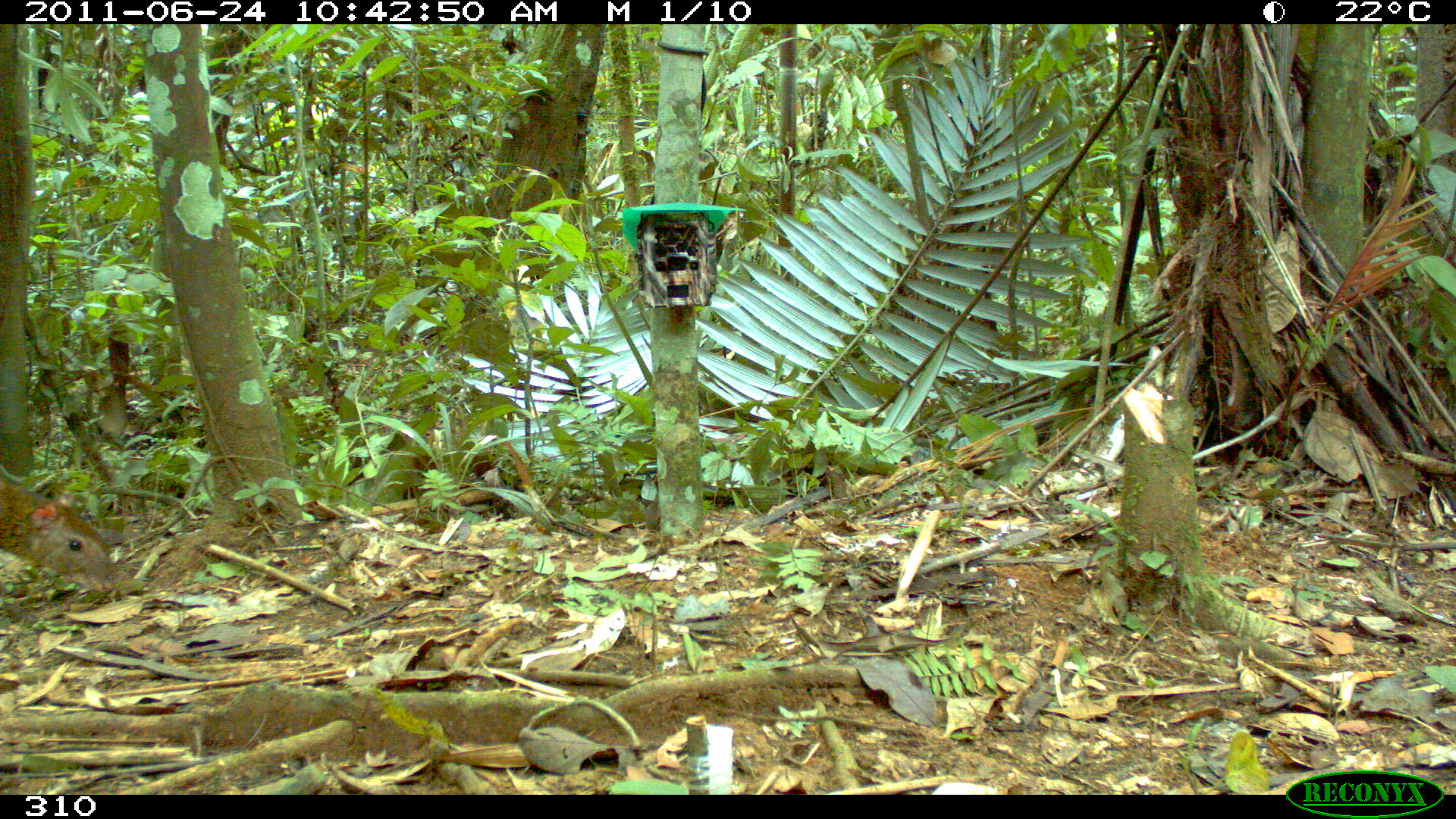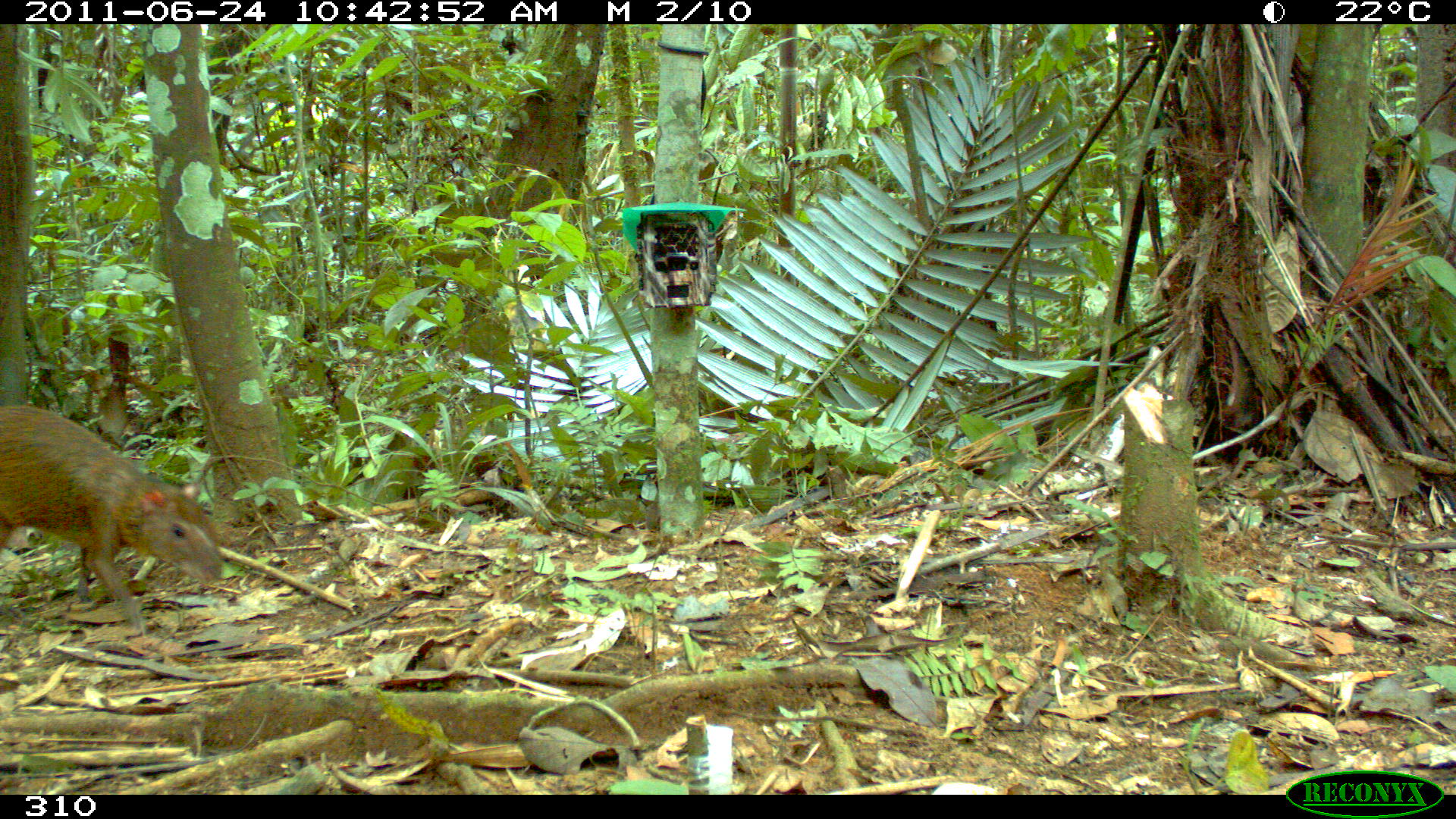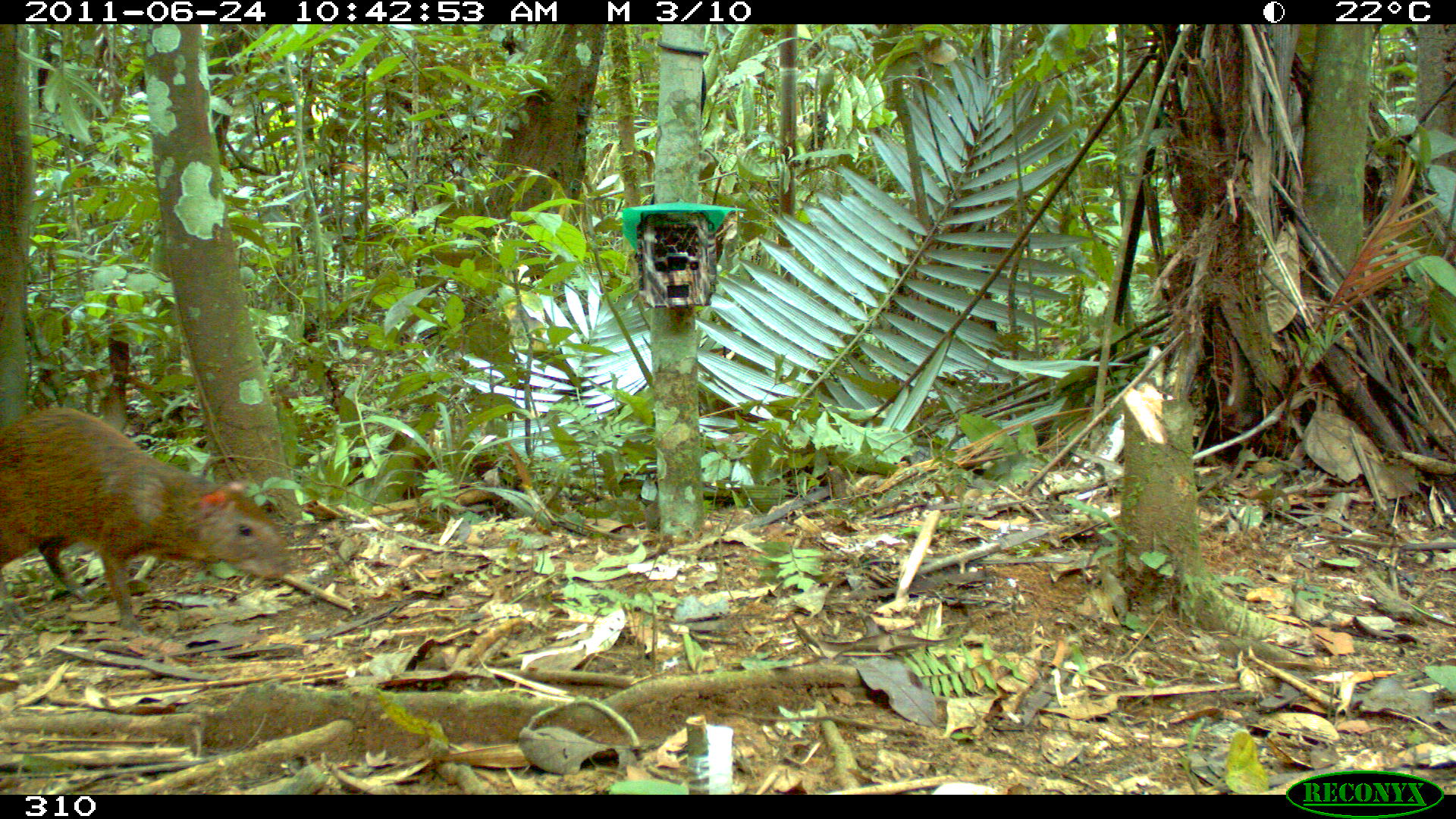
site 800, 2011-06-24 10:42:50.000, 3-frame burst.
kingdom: Animalia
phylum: Chordata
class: Mammalia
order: Rodentia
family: Dasyproctidae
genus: Dasyprocta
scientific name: Dasyprocta punctata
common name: central american agouti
Dasyprocta punctata (central american agouti).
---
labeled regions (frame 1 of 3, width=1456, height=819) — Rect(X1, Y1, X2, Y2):
dasyprocta punctata: Rect(0, 475, 114, 588)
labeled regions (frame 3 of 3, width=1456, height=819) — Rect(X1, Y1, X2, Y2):
dasyprocta punctata: Rect(0, 406, 291, 635)